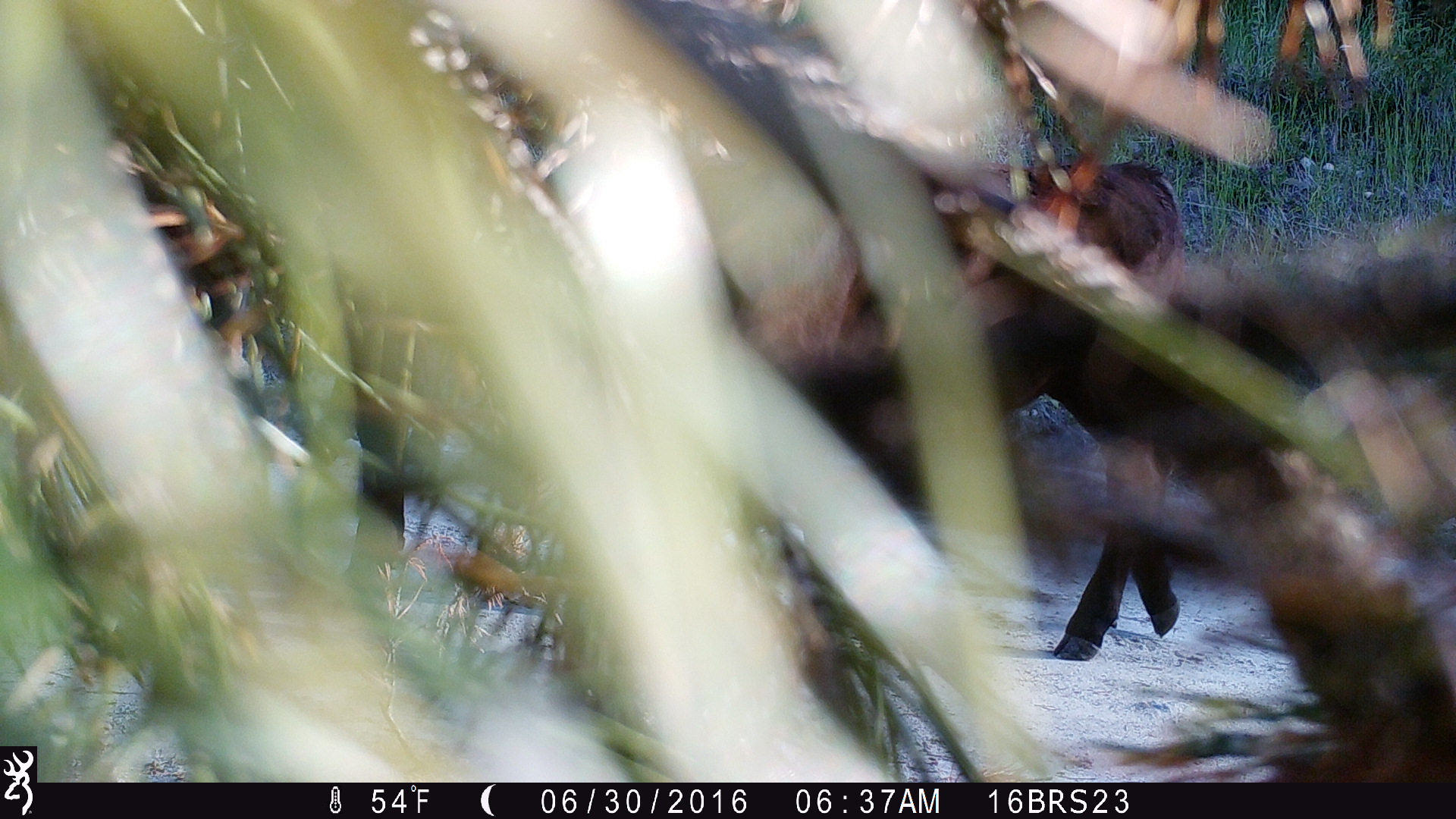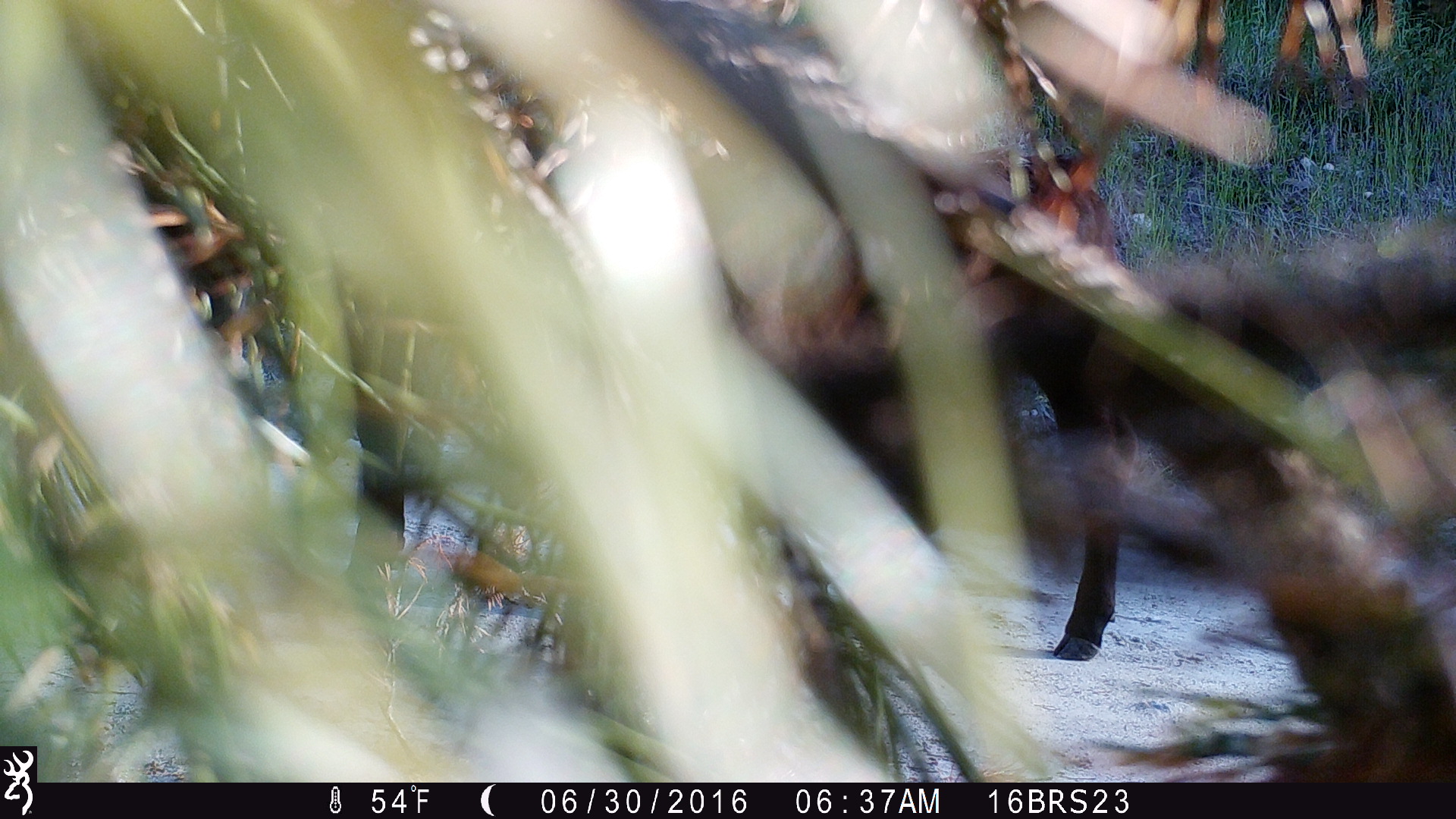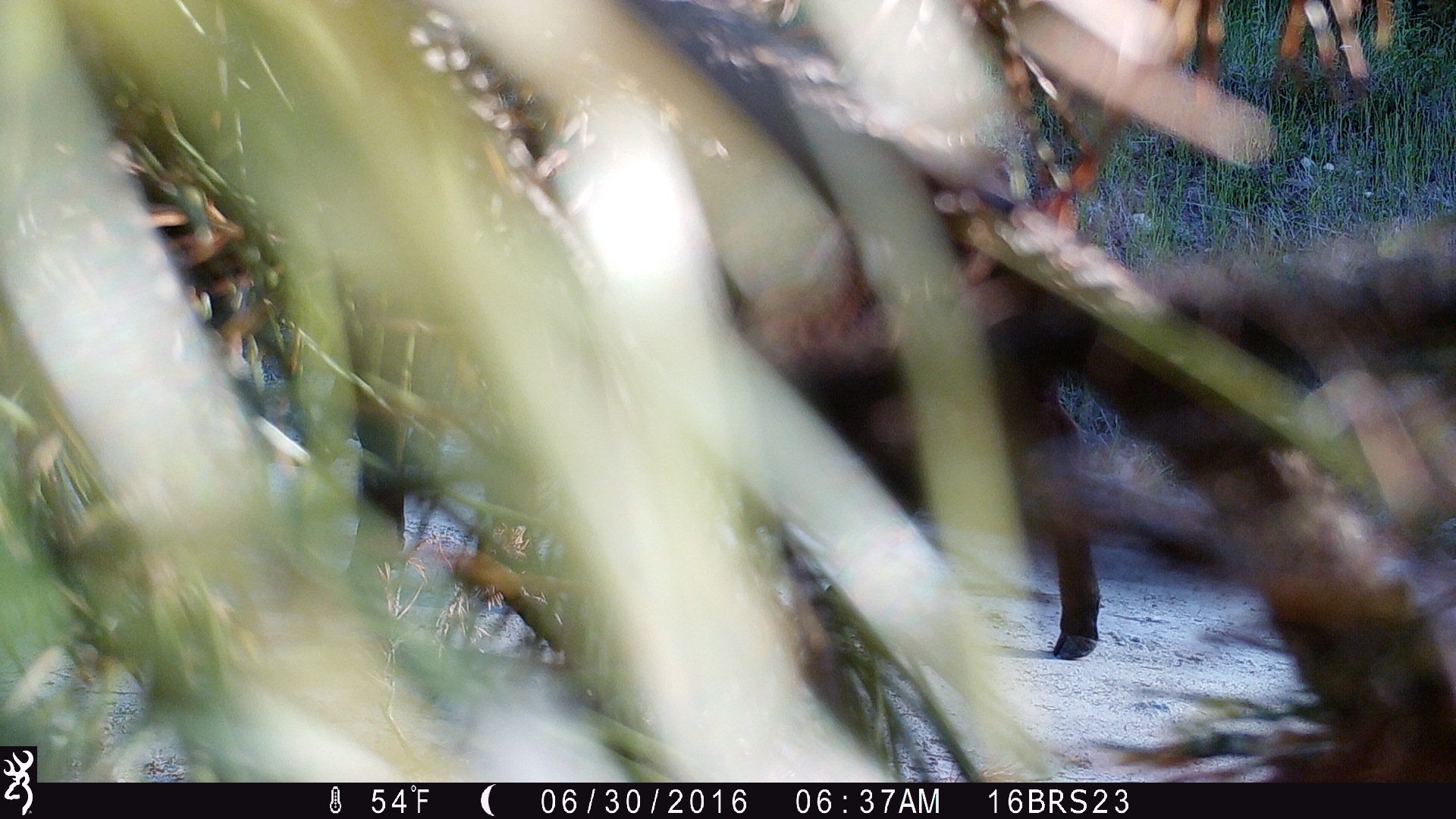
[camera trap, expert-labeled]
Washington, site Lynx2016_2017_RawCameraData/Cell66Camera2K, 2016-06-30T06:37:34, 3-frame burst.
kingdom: Animalia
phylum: Chordata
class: Mammalia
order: Artiodactyla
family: Bovidae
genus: Bos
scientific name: Bos taurus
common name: domestic cattle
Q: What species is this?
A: Domestic cattle (Bos taurus).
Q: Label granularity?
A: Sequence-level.